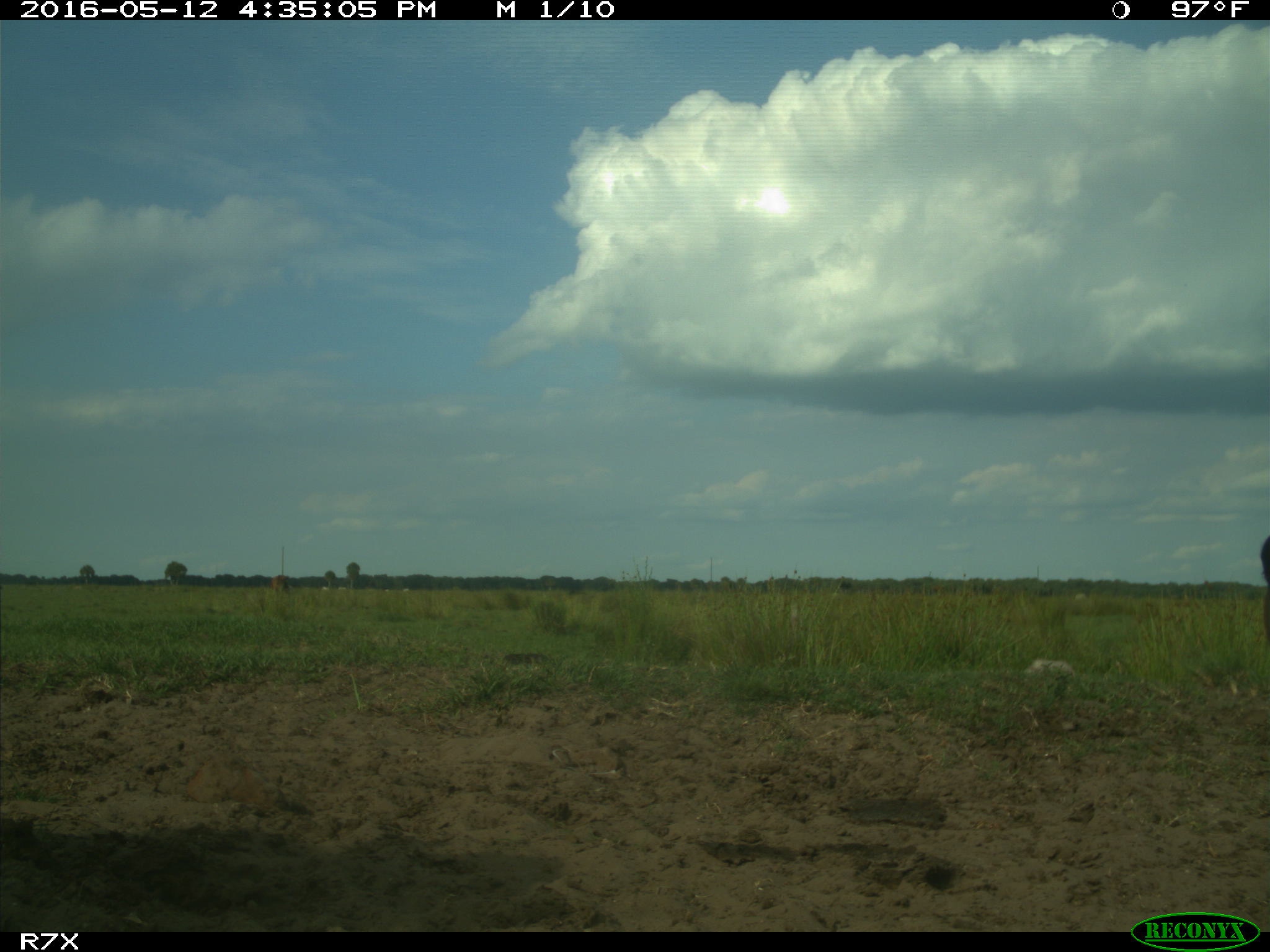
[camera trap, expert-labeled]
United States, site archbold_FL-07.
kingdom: Animalia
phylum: Chordata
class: Mammalia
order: Artiodactyla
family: Bovidae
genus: Bos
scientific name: Bos taurus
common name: domestic cow